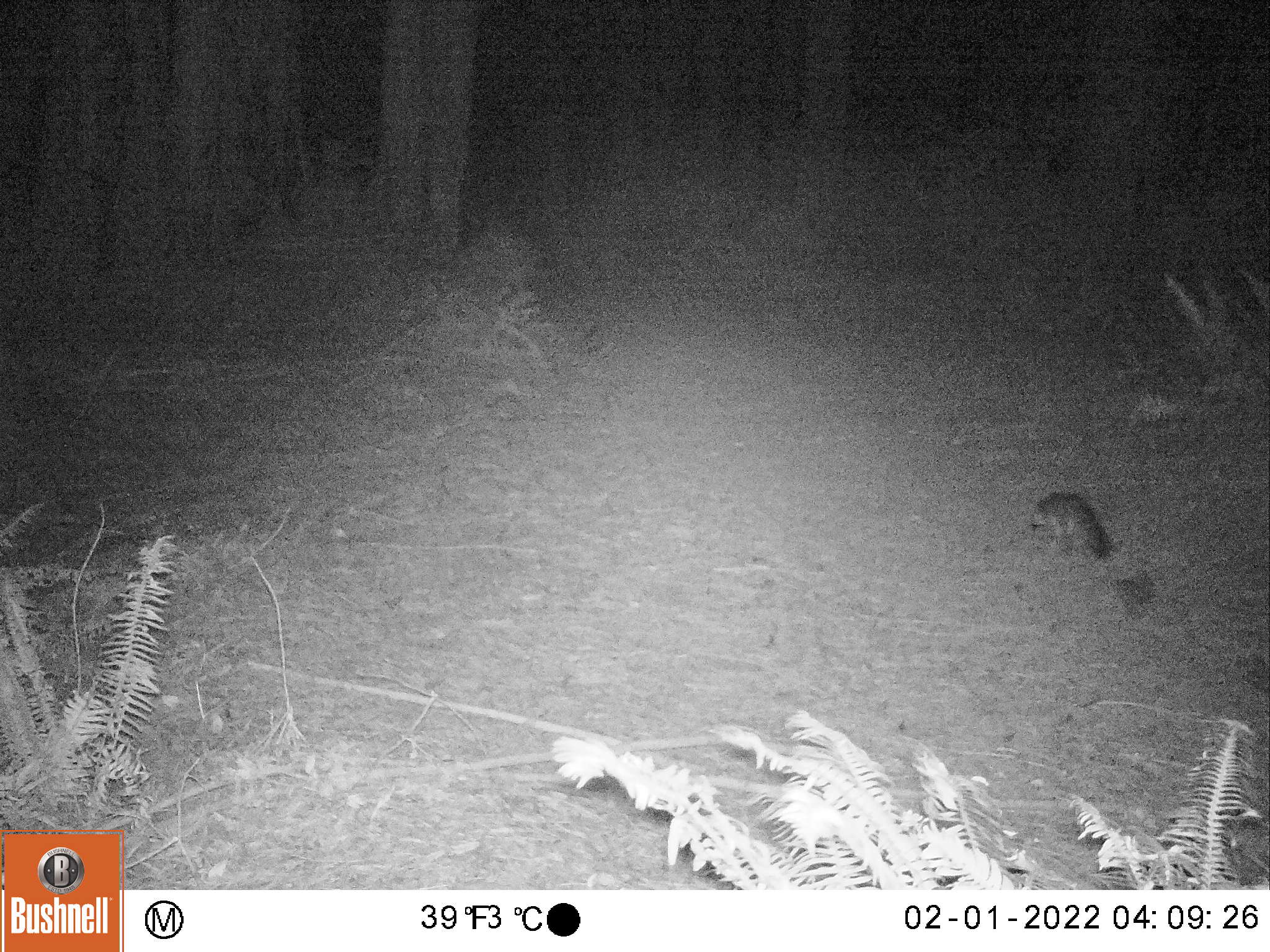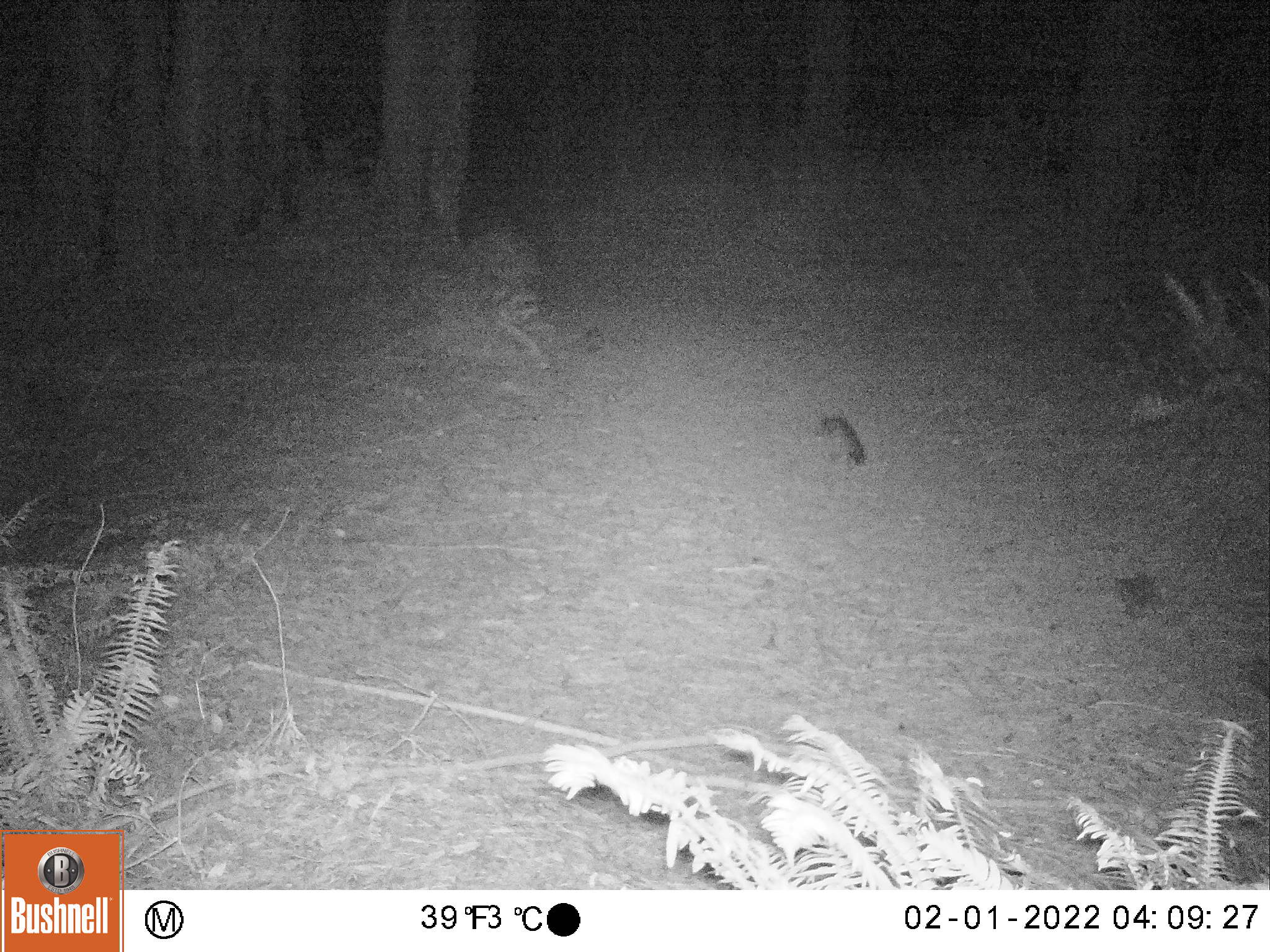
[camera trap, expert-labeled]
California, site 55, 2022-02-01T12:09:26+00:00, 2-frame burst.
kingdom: Animalia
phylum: Chordata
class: Mammalia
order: Carnivora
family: Canidae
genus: Urocyon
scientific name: Urocyon cinereoargenteus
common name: gray fox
Gray fox (Urocyon cinereoargenteus).